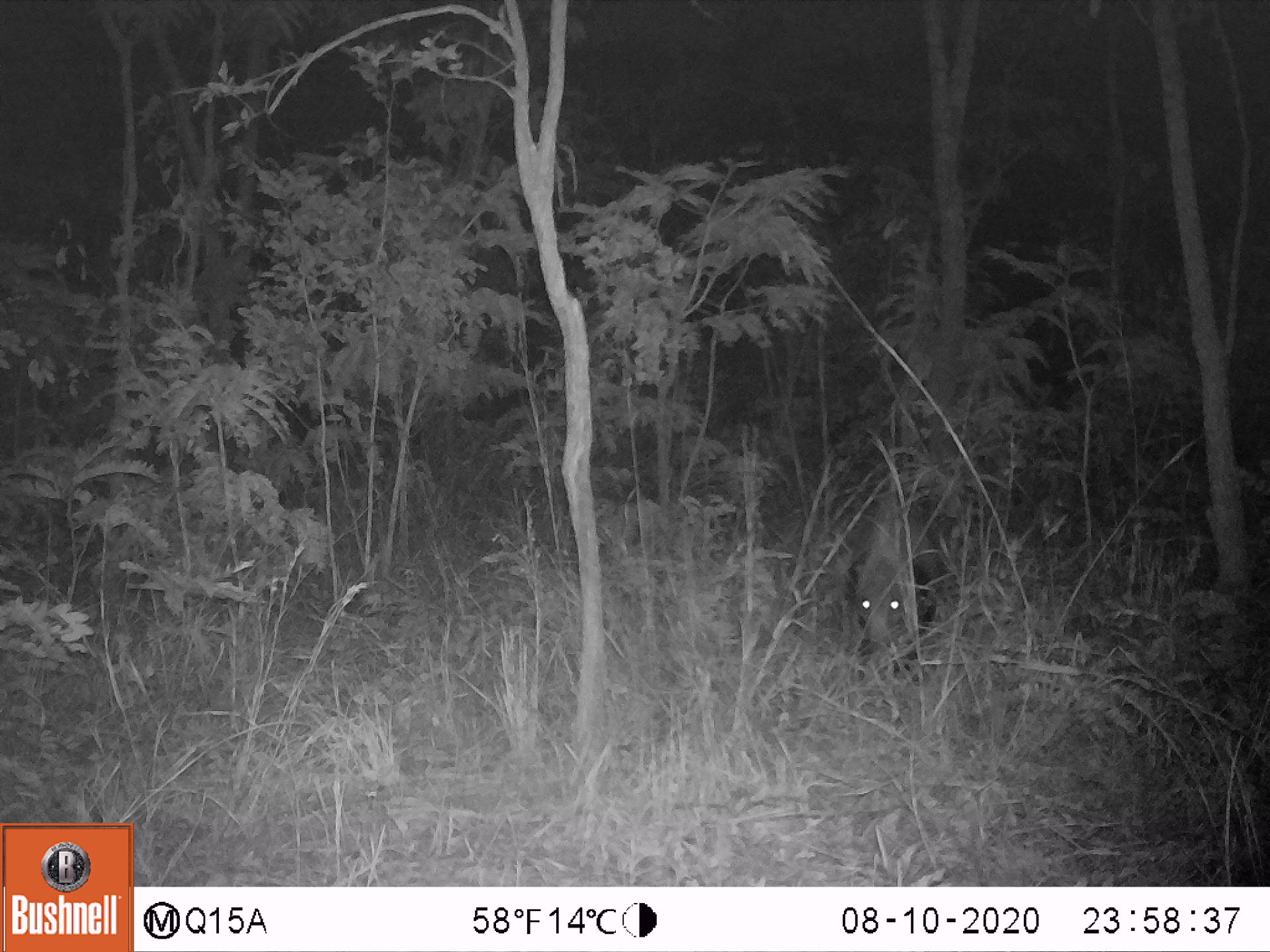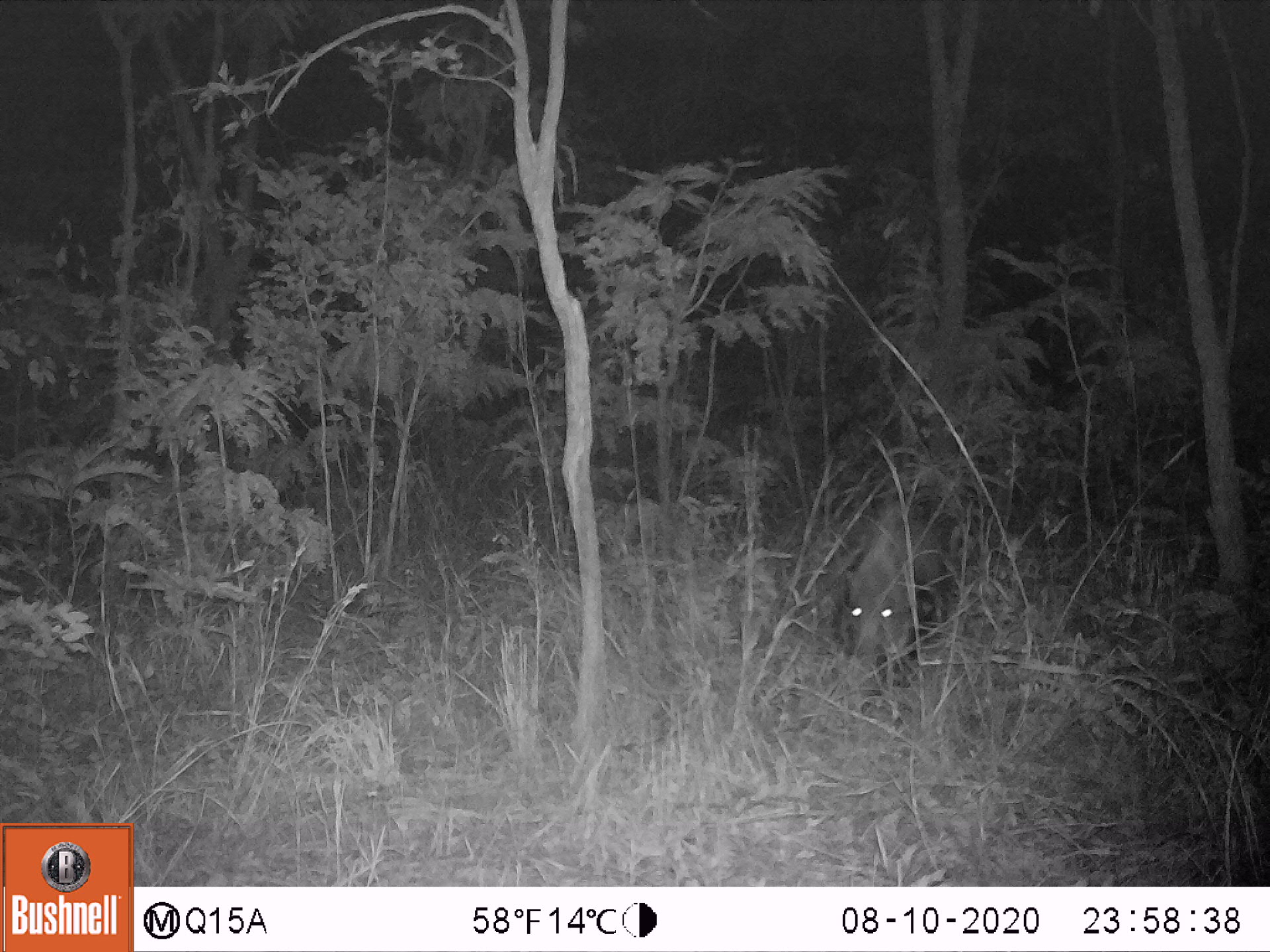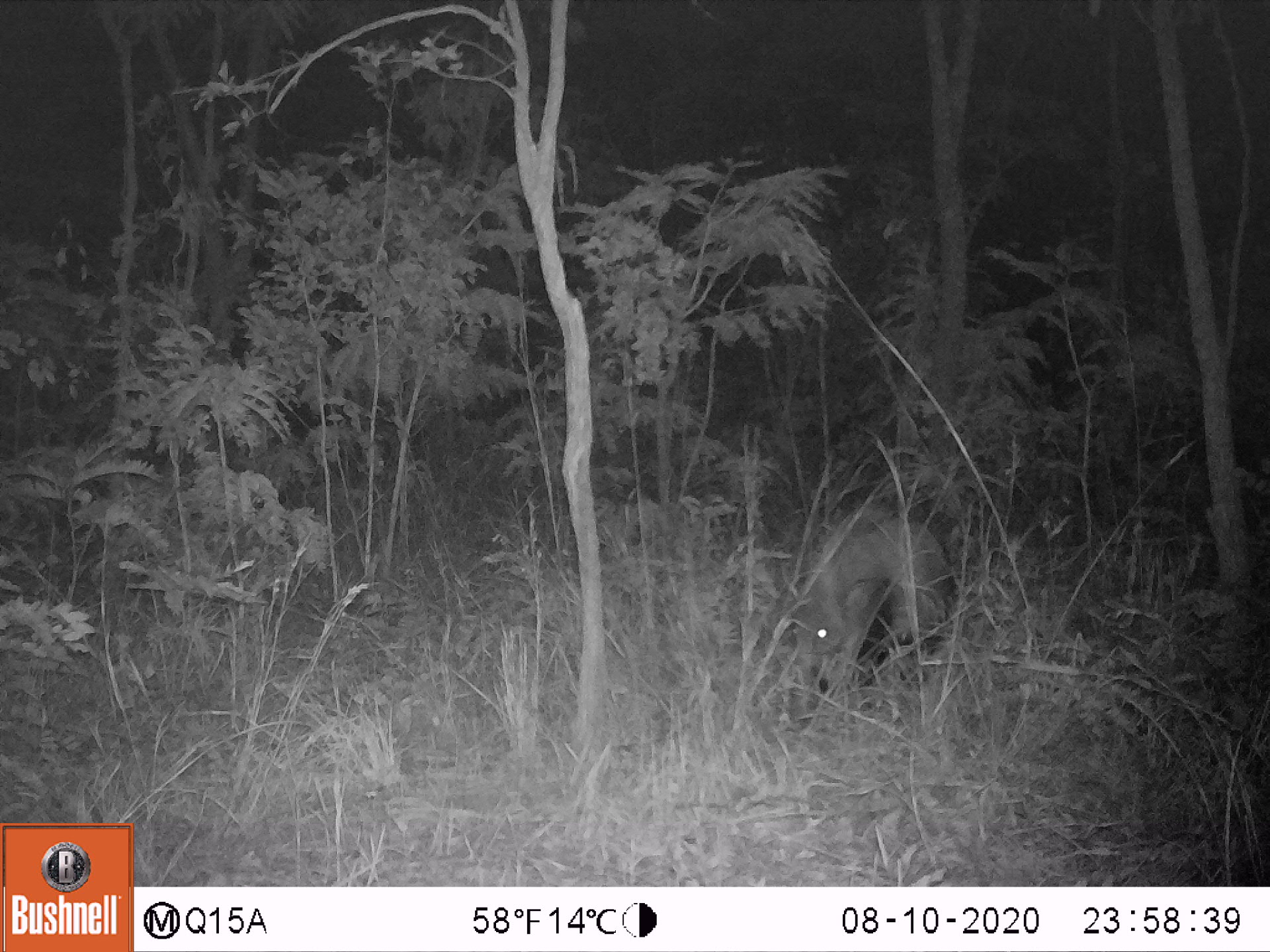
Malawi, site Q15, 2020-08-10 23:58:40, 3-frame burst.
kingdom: Animalia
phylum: Chordata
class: Mammalia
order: Artiodactyla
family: Suidae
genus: Potamochoerus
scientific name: Potamochoerus larvatus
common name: bushpig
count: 1